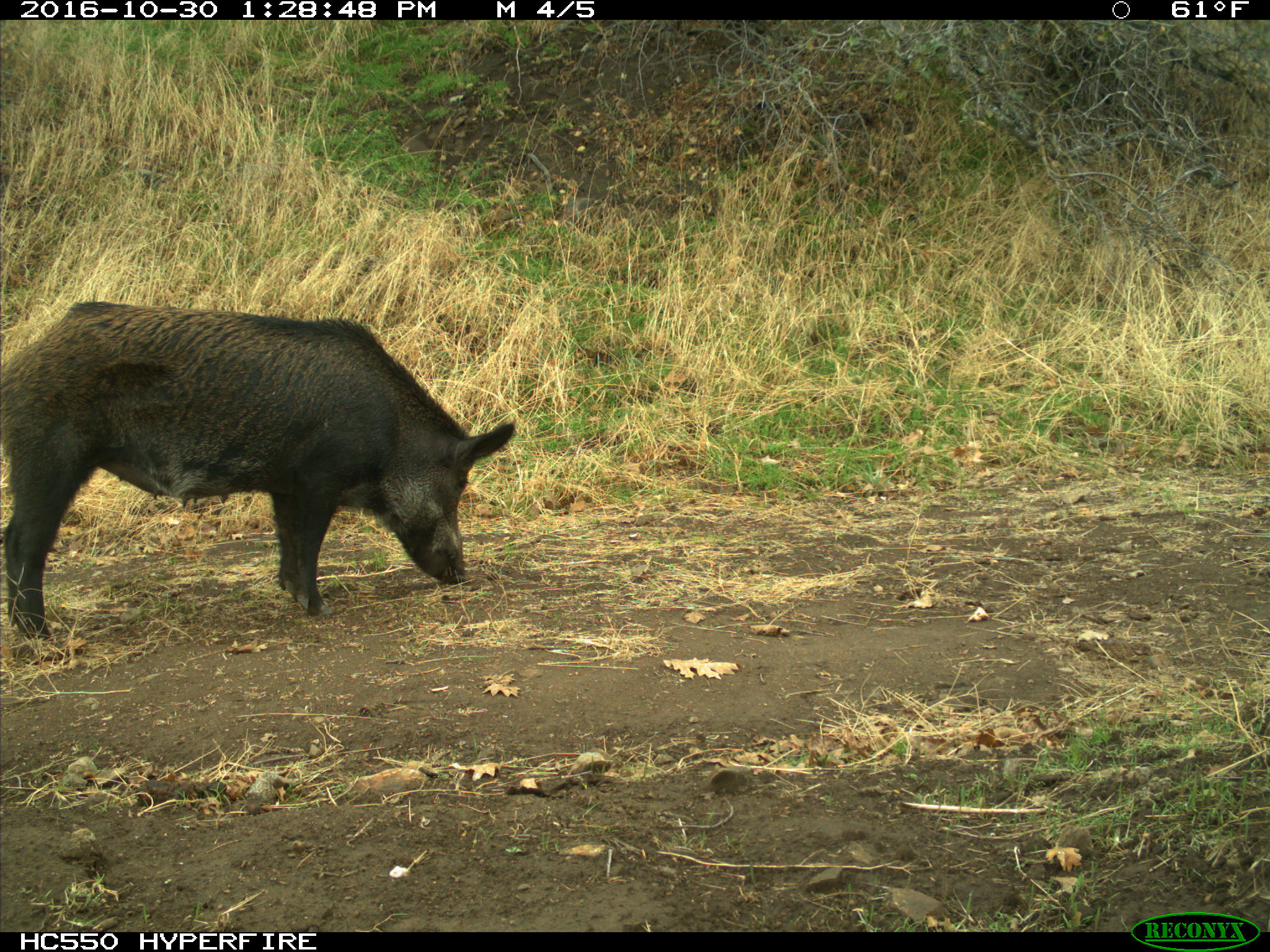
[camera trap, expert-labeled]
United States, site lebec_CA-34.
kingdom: Animalia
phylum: Chordata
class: Mammalia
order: Artiodactyla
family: Suidae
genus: Sus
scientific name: Sus scrofa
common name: wild boar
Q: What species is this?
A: Sus scrofa (wild boar).